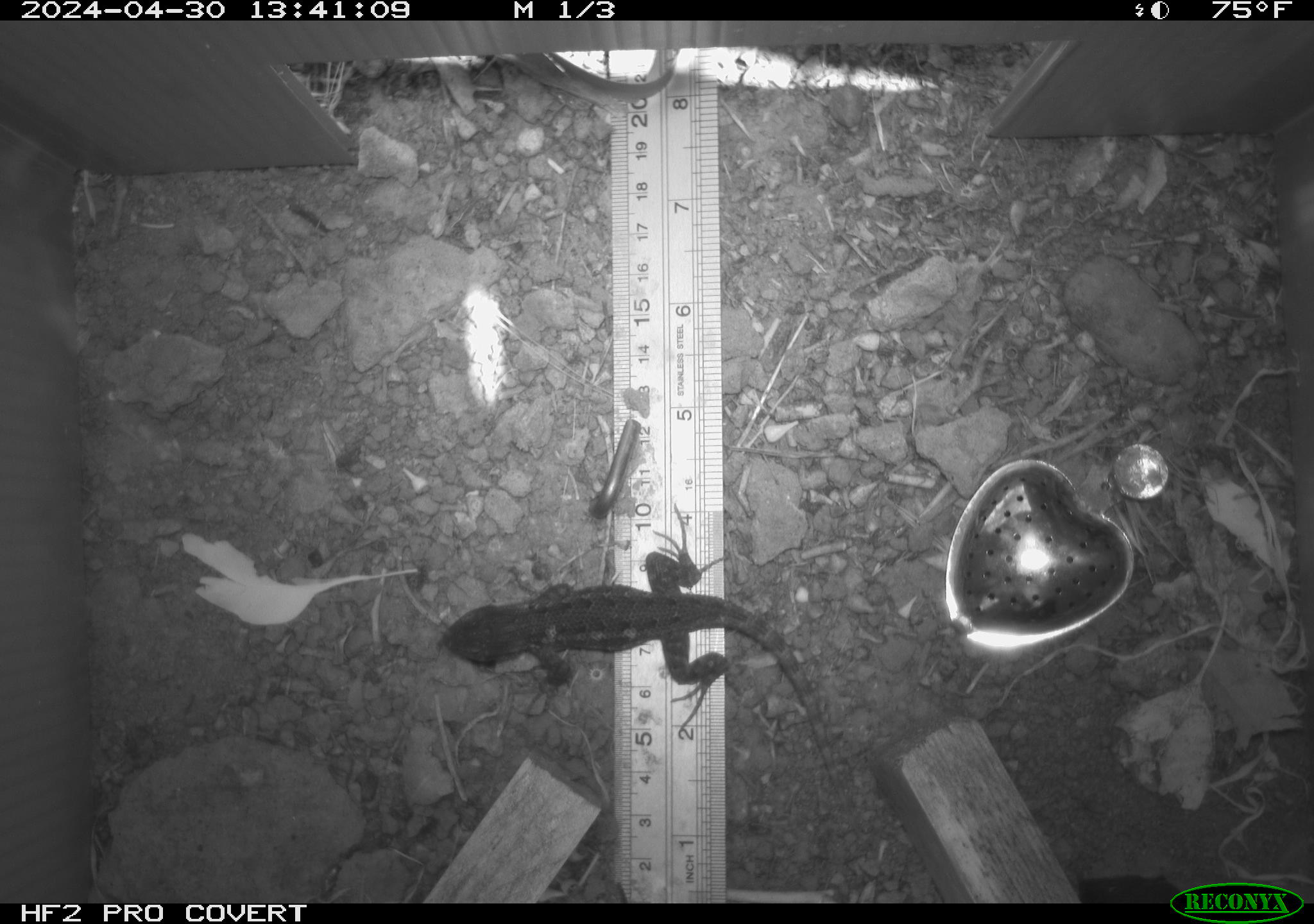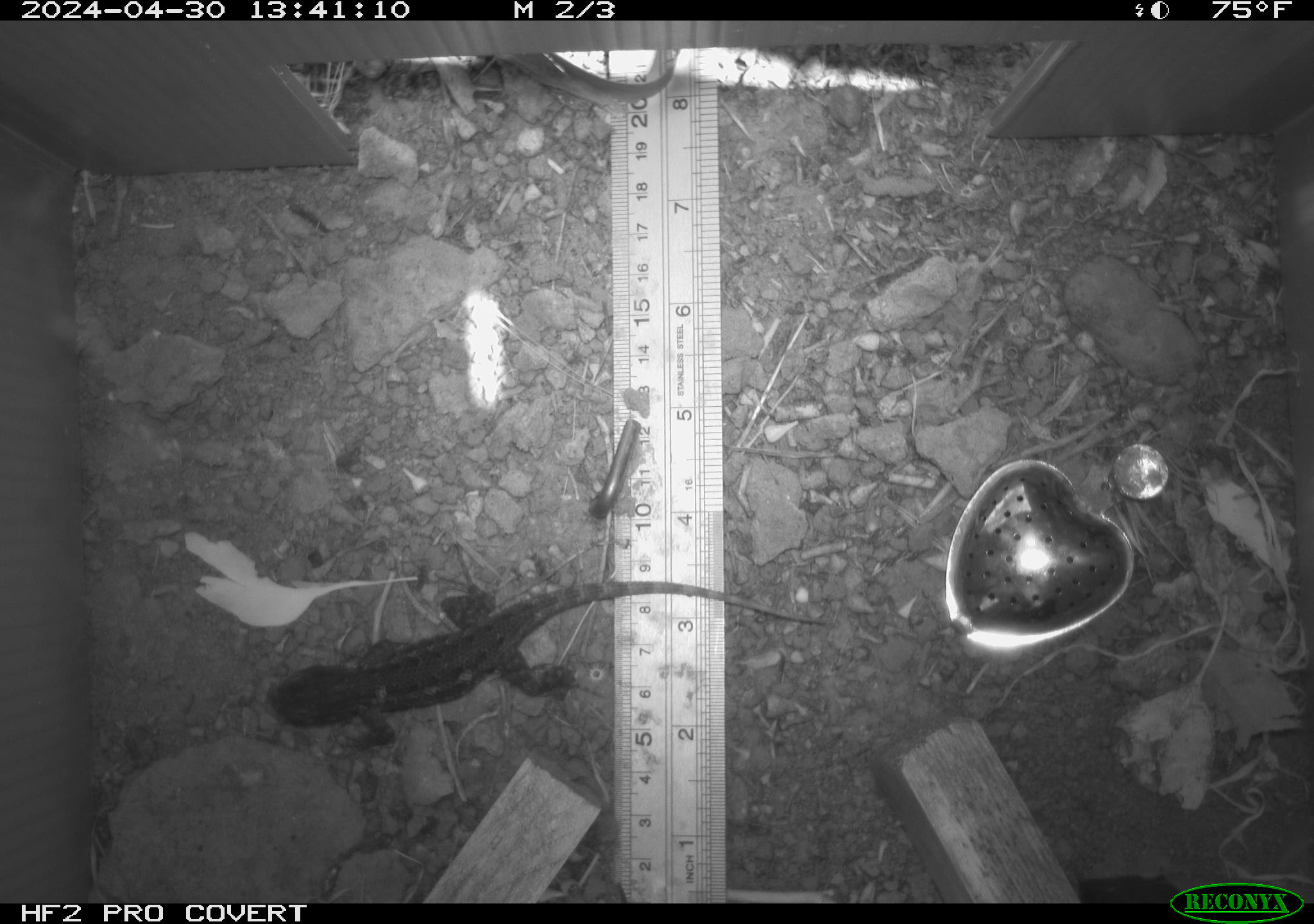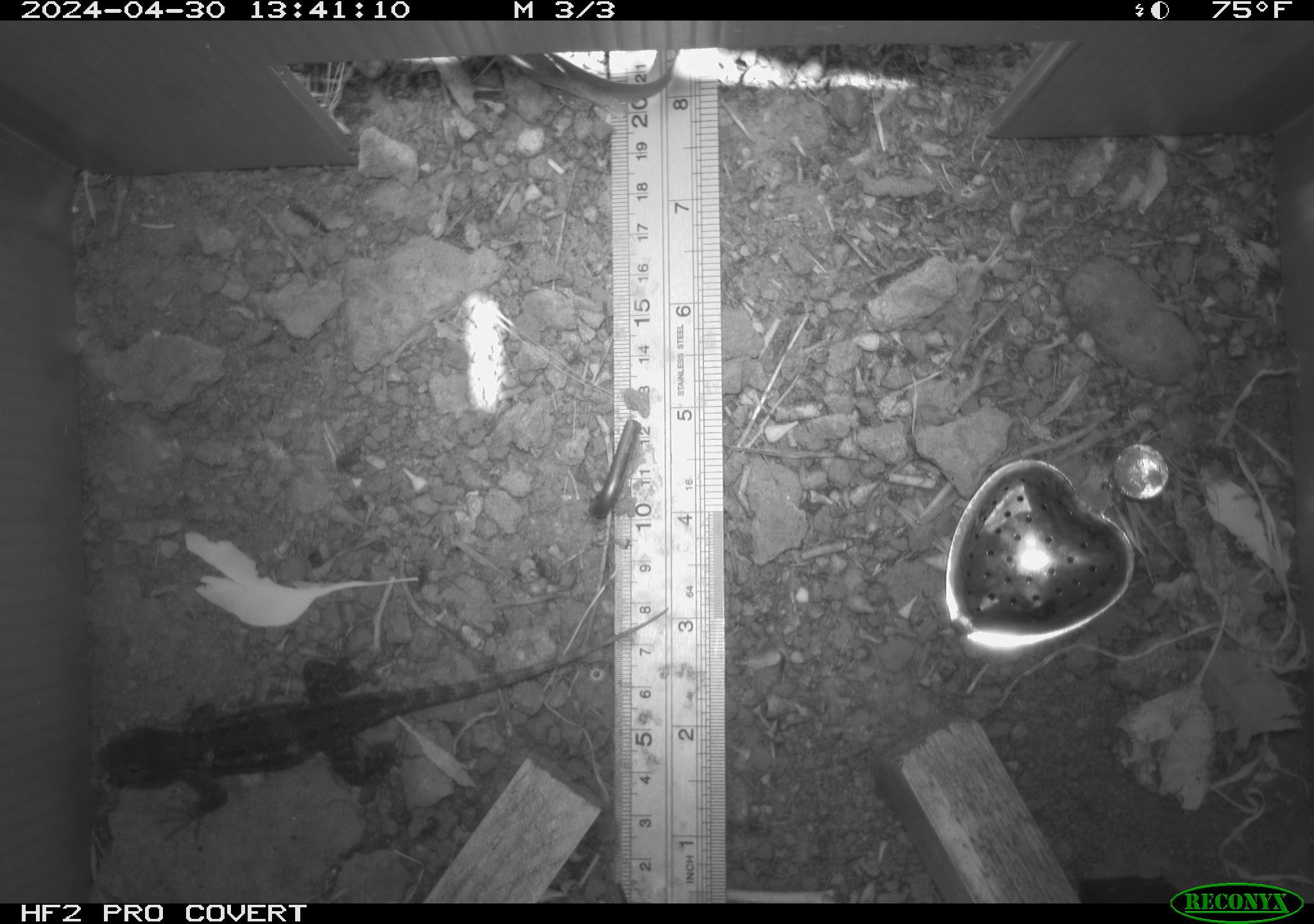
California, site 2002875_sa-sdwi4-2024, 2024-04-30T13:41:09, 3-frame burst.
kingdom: Animalia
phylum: Chordata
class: Reptilia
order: Squamata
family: Phrynosomatidae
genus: Sceloporus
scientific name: Sceloporus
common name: spiny lizards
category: sceloporus species